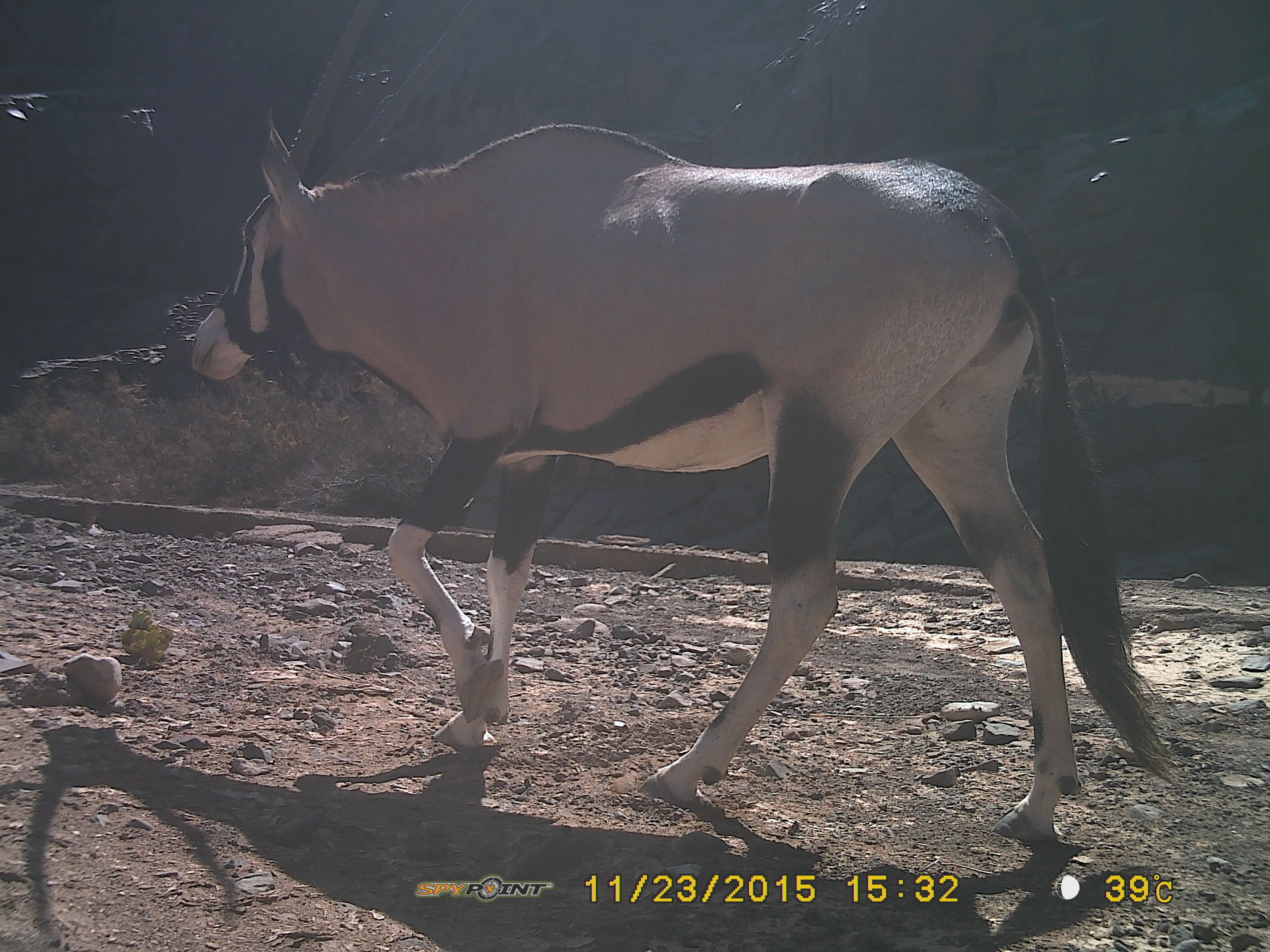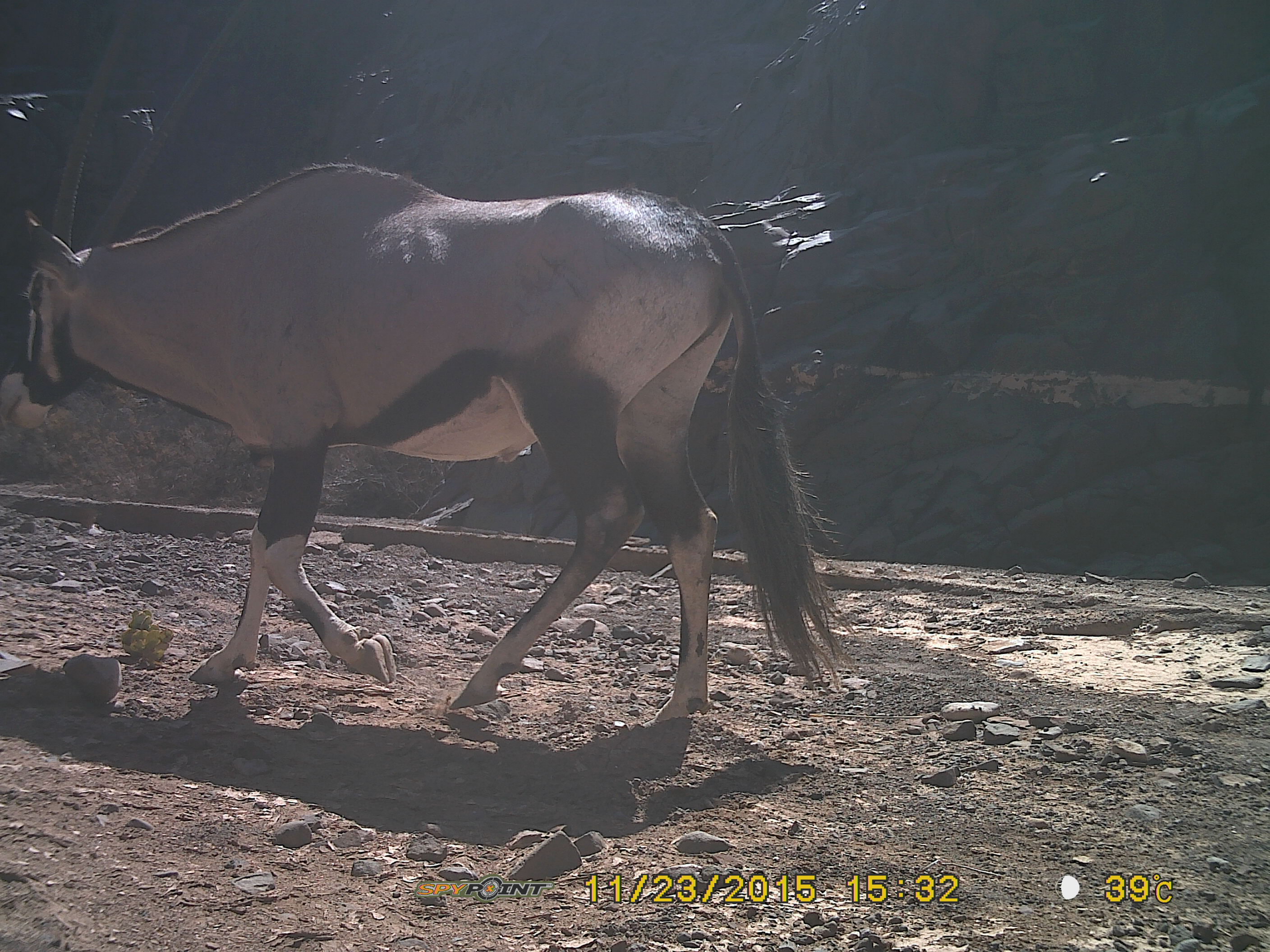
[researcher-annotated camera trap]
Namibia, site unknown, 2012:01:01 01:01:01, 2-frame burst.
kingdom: Animalia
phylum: Chordata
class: Mammalia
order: Artiodactyla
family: Bovidae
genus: Oryx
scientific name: Oryx gazella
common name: gemsbok